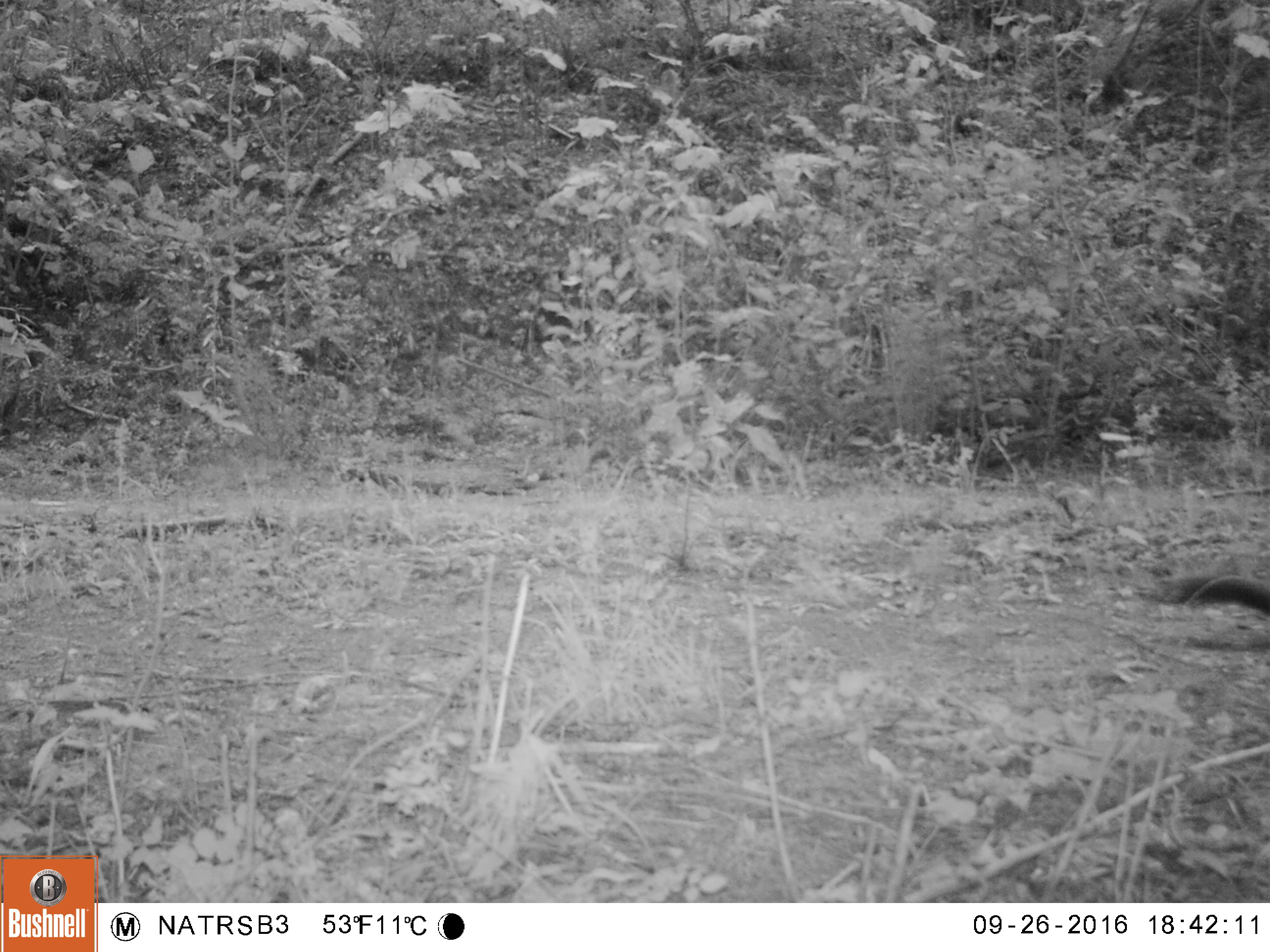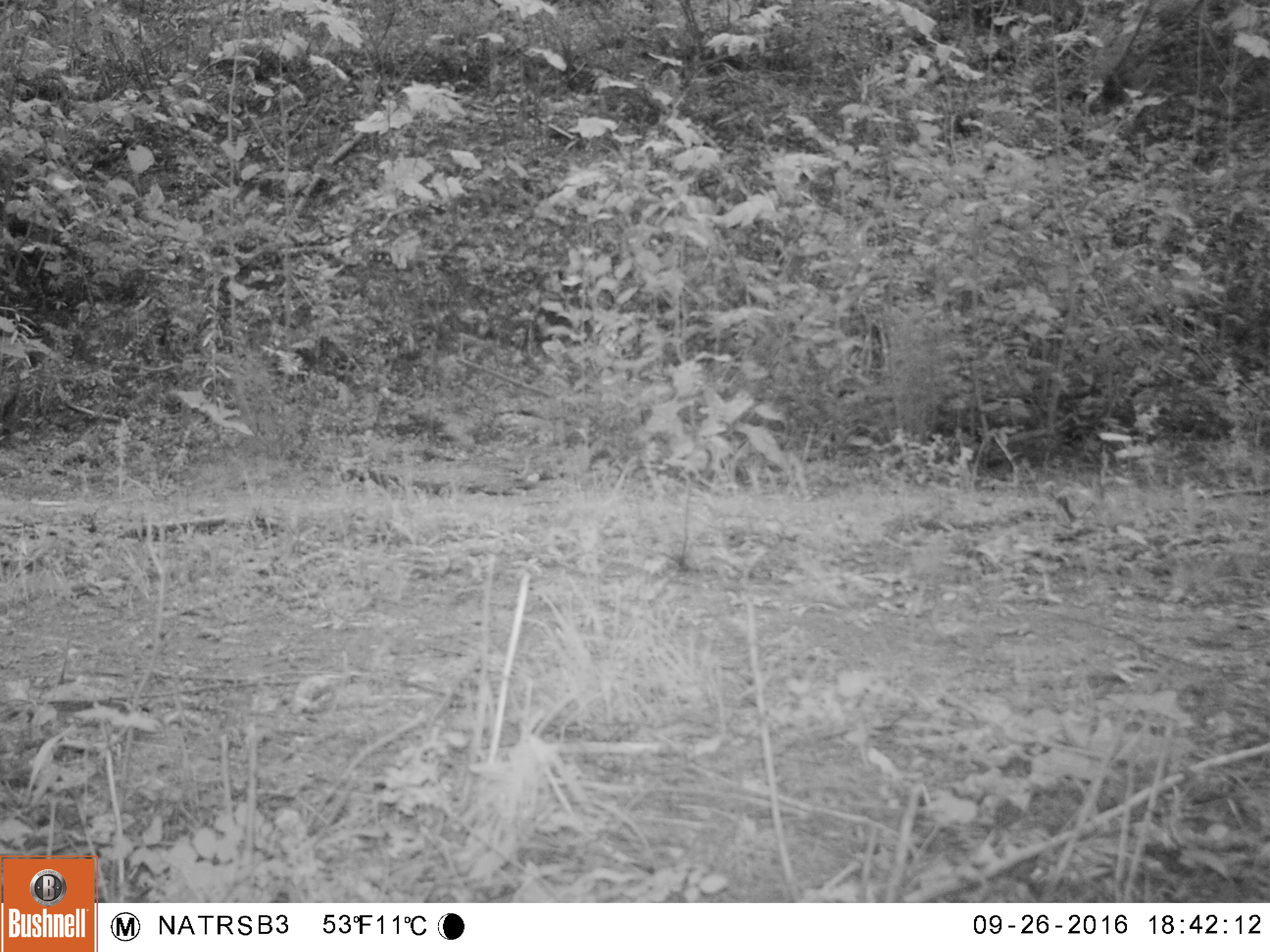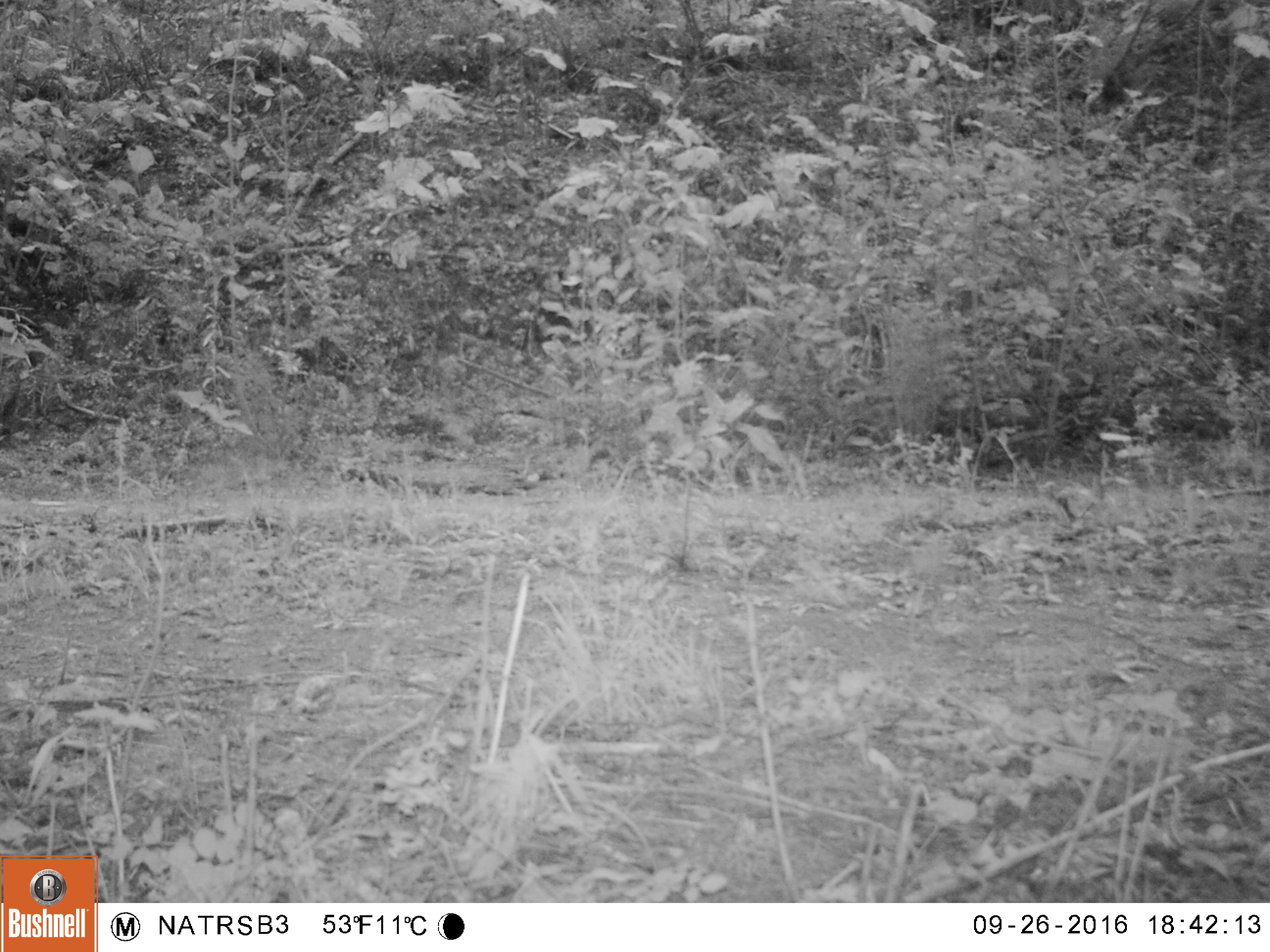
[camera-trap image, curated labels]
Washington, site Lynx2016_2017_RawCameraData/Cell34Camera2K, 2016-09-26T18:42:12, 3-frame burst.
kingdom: Animalia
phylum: Chordata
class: Mammalia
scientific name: Mammalia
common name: small mammal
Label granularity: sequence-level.